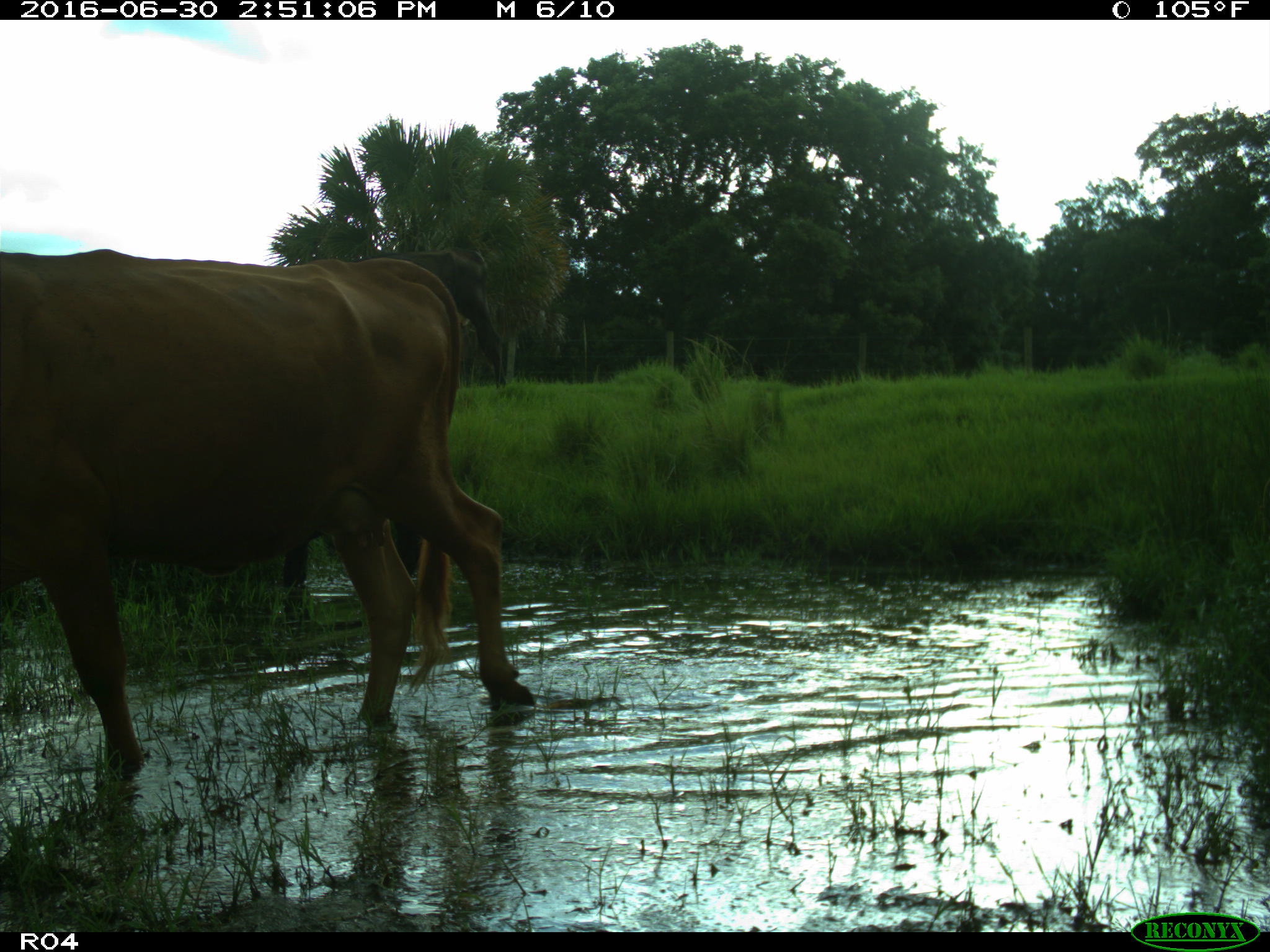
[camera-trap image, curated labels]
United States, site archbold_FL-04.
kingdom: Animalia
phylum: Chordata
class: Mammalia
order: Artiodactyla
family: Bovidae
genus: Bos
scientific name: Bos taurus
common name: domestic cow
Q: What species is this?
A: Bos taurus (domestic cow).